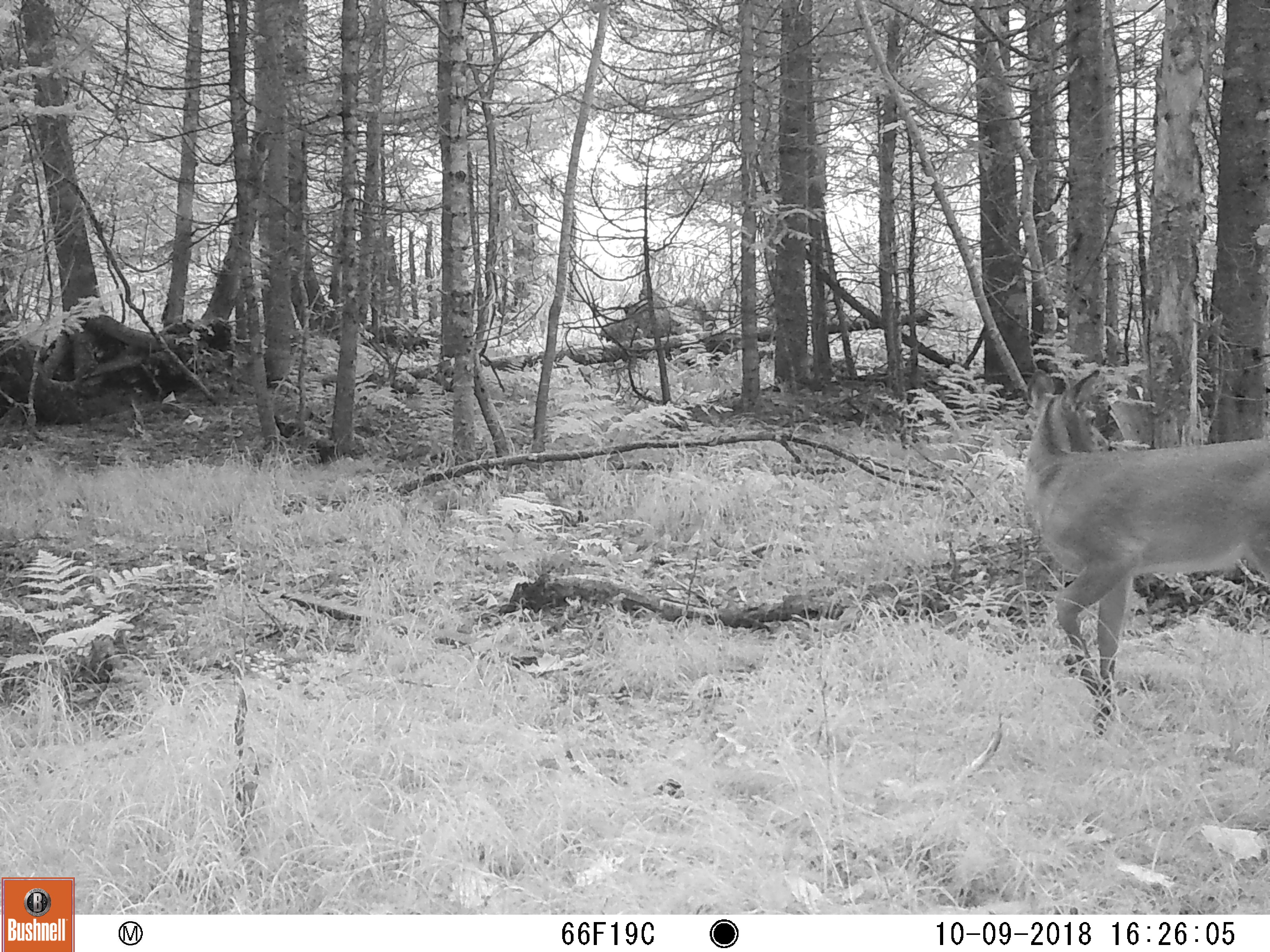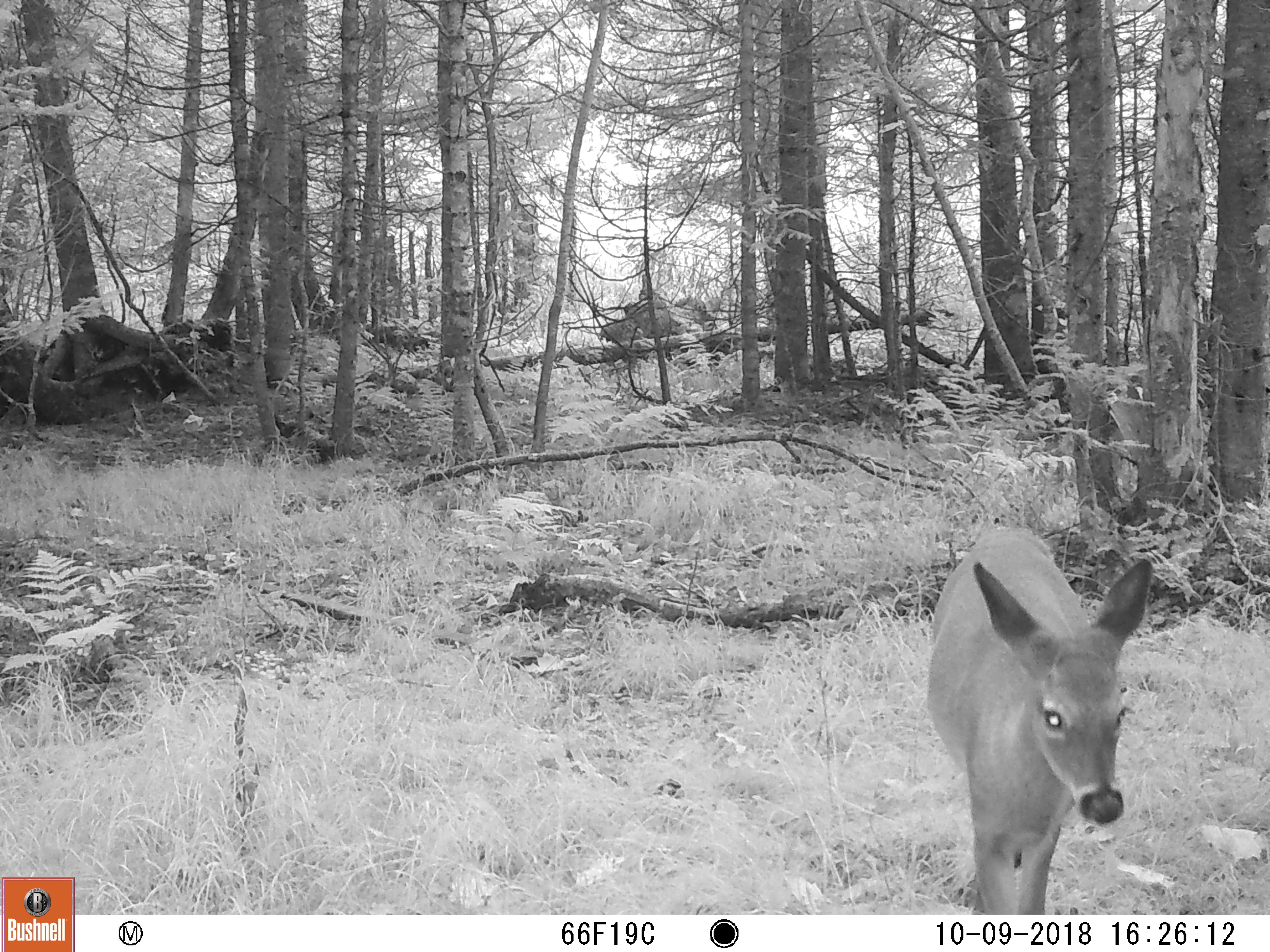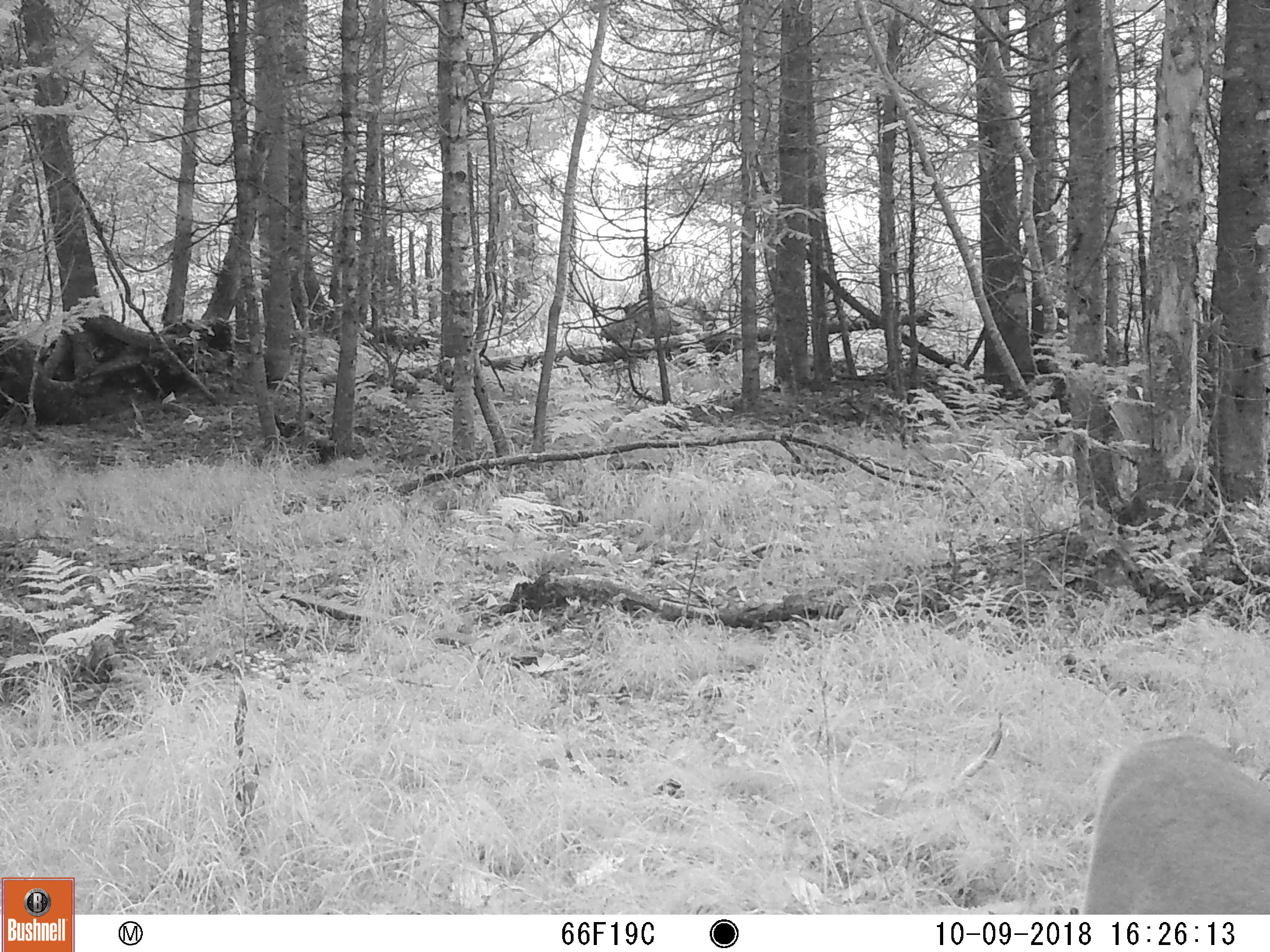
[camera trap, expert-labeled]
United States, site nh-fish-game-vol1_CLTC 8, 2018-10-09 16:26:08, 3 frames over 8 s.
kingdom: Animalia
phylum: Chordata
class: Mammalia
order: Artiodactyla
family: Cervidae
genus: Odocoileus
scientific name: Odocoileus virginianus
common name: white-tailed deer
White-tailed deer (Odocoileus virginianus).